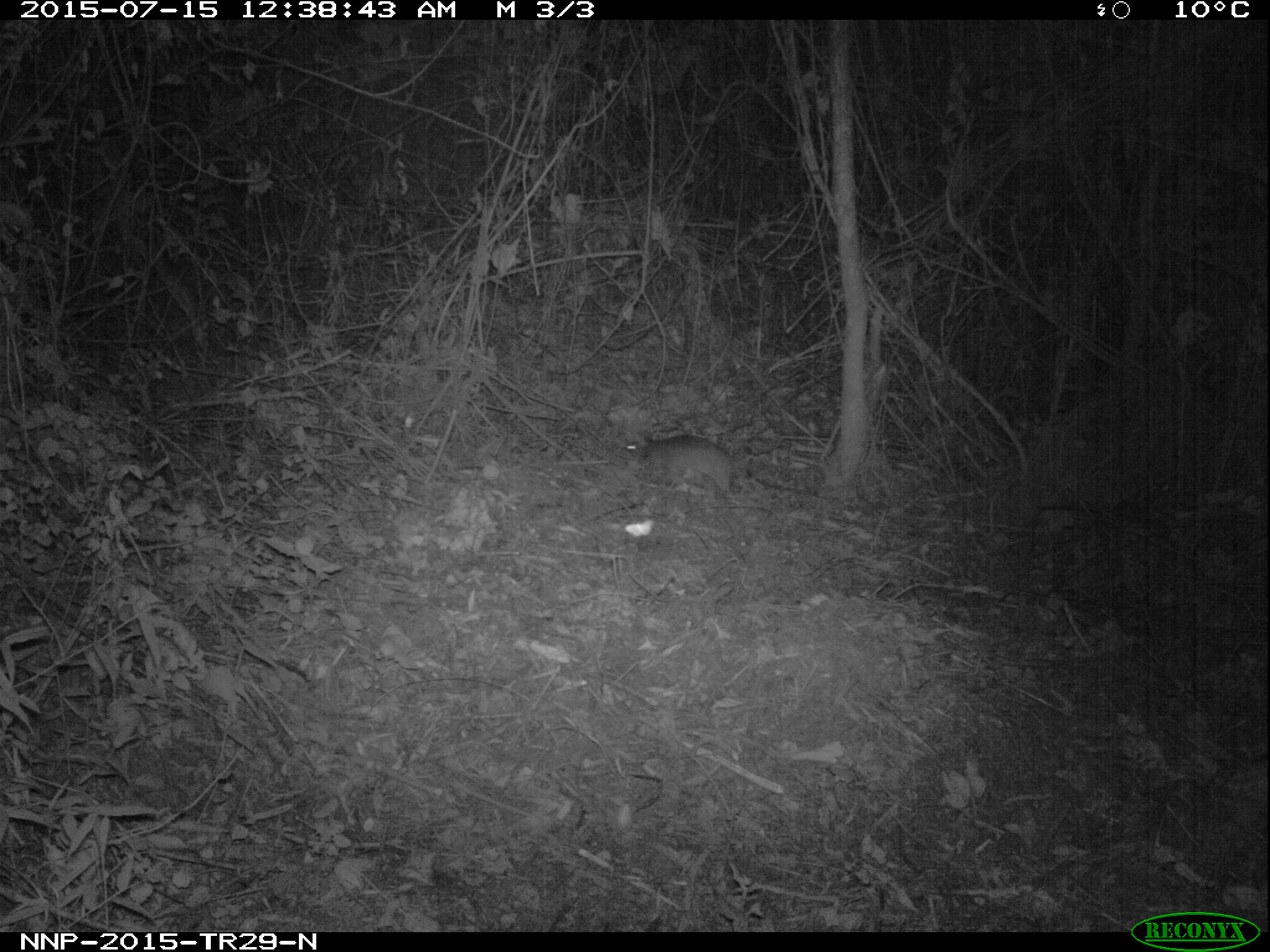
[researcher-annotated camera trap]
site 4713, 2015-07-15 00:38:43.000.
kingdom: Animalia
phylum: Chordata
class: Mammalia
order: Rodentia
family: Nesomyidae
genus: Cricetomys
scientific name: Cricetomys gambianus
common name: african giant pouched rat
Cricetomys gambianus (african giant pouched rat), count 1.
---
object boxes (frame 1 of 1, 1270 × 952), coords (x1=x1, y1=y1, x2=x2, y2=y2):
cricetomys gambianus: (x1=637, y1=433, x2=738, y2=502)